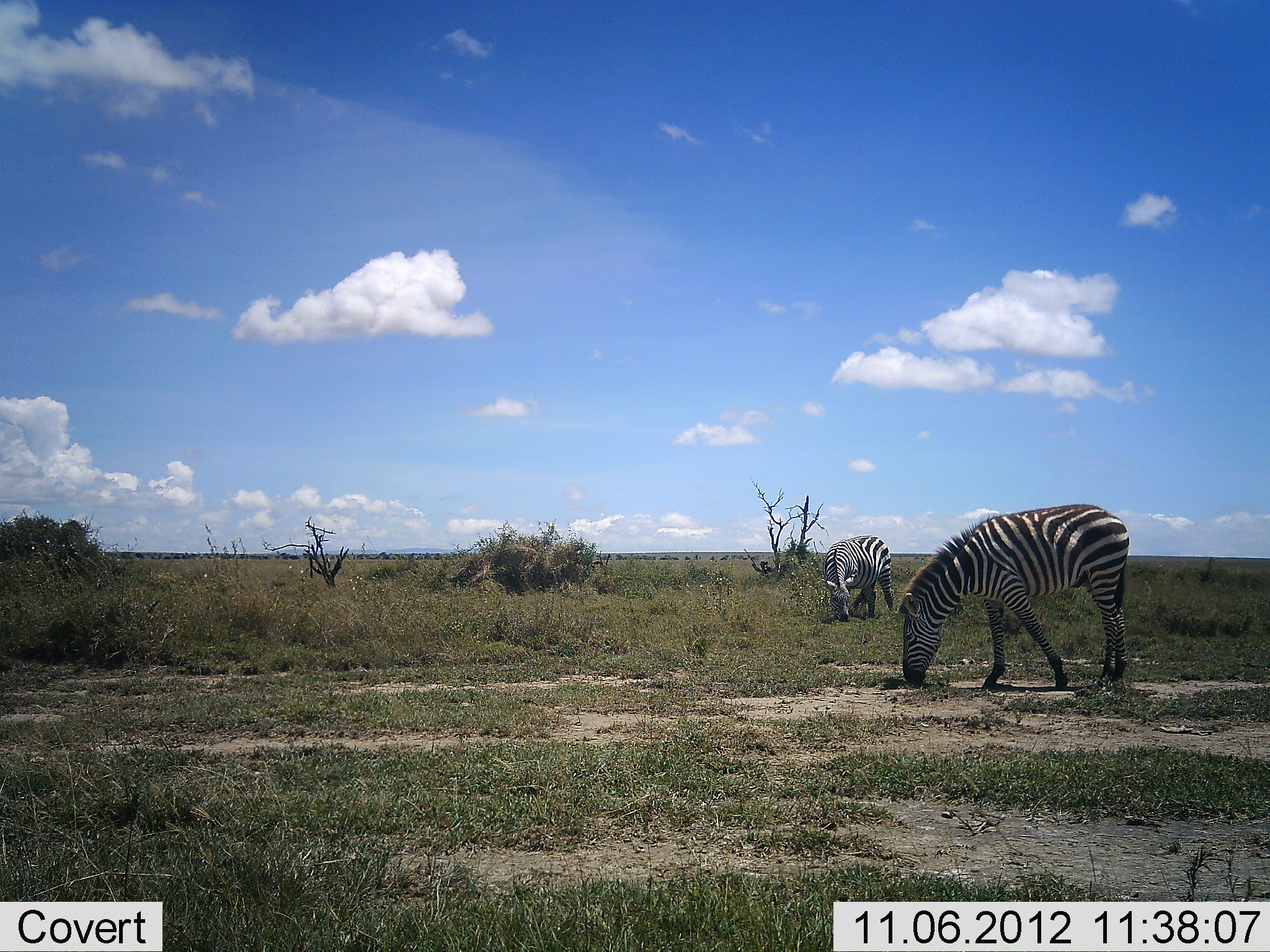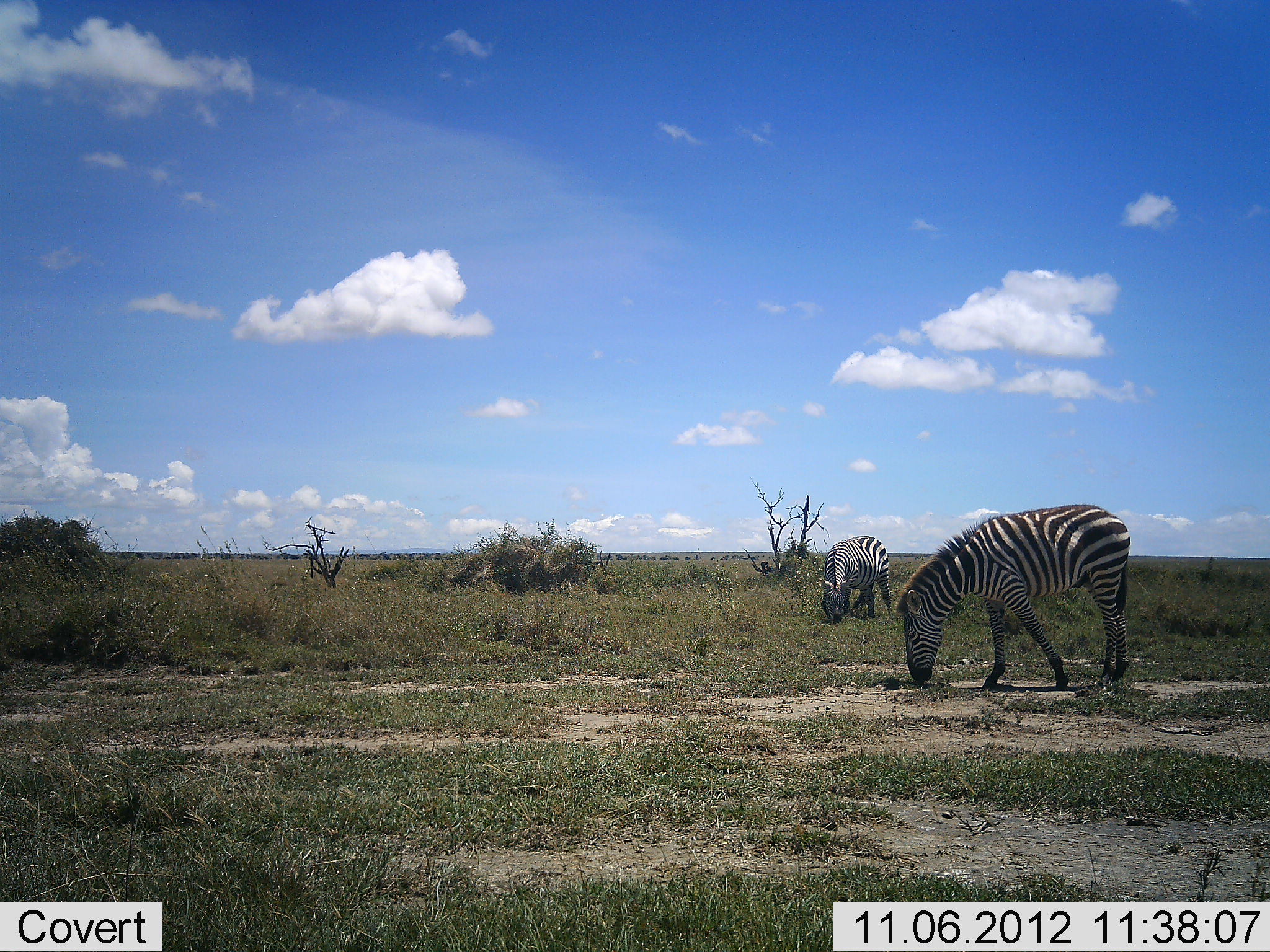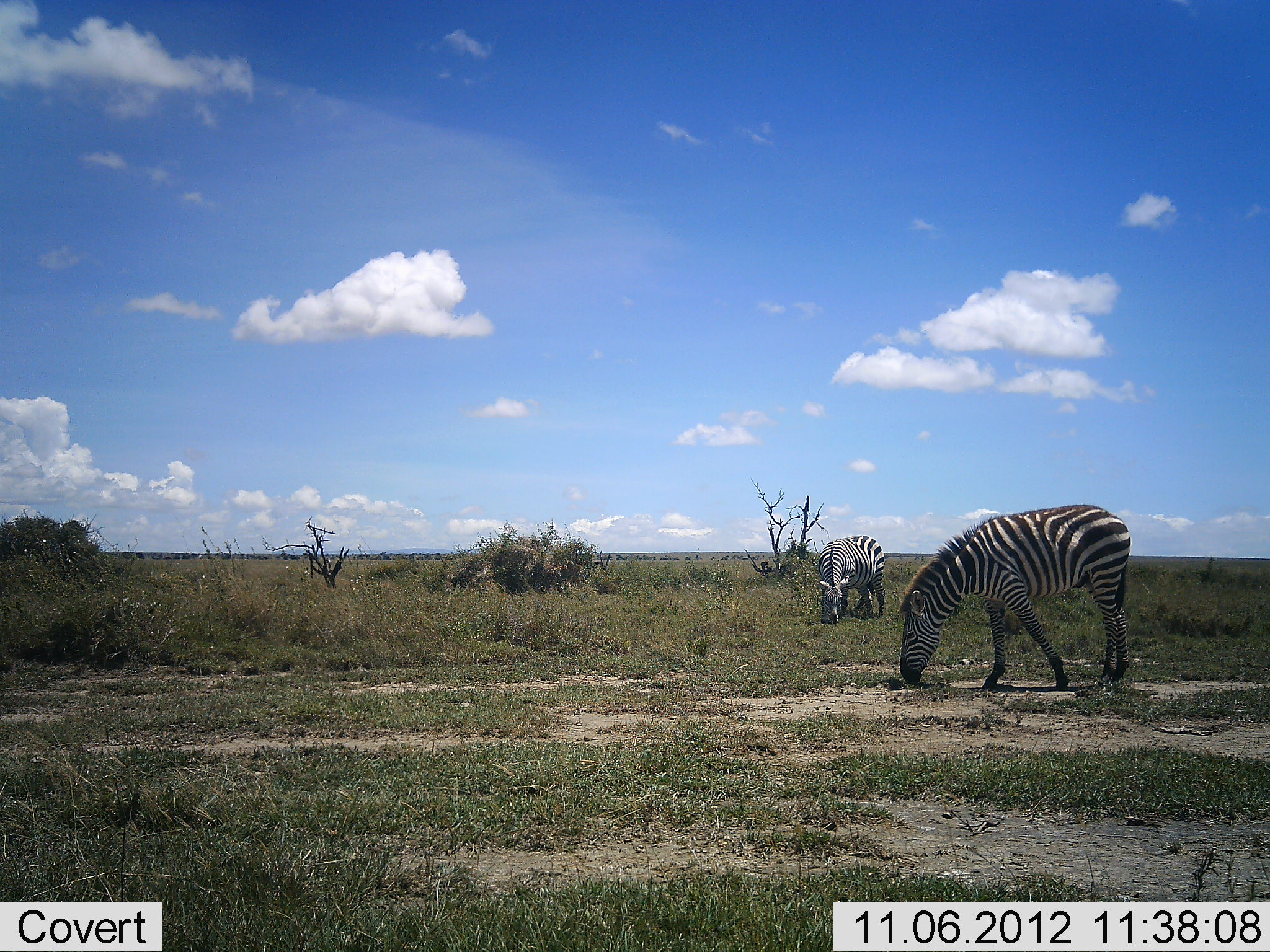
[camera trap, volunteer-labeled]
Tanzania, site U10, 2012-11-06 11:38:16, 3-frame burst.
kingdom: Animalia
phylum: Chordata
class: Mammalia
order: Perissodactyla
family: Equidae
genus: Equus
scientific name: Equus quagga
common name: plains zebra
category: zebra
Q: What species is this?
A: Zebra (plains zebra) (Equus quagga).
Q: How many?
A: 2.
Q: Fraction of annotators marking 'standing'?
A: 40%.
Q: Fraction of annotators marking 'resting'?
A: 0%.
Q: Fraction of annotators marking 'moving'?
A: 0%.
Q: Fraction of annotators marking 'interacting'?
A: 0%.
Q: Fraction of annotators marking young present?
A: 0%.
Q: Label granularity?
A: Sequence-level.